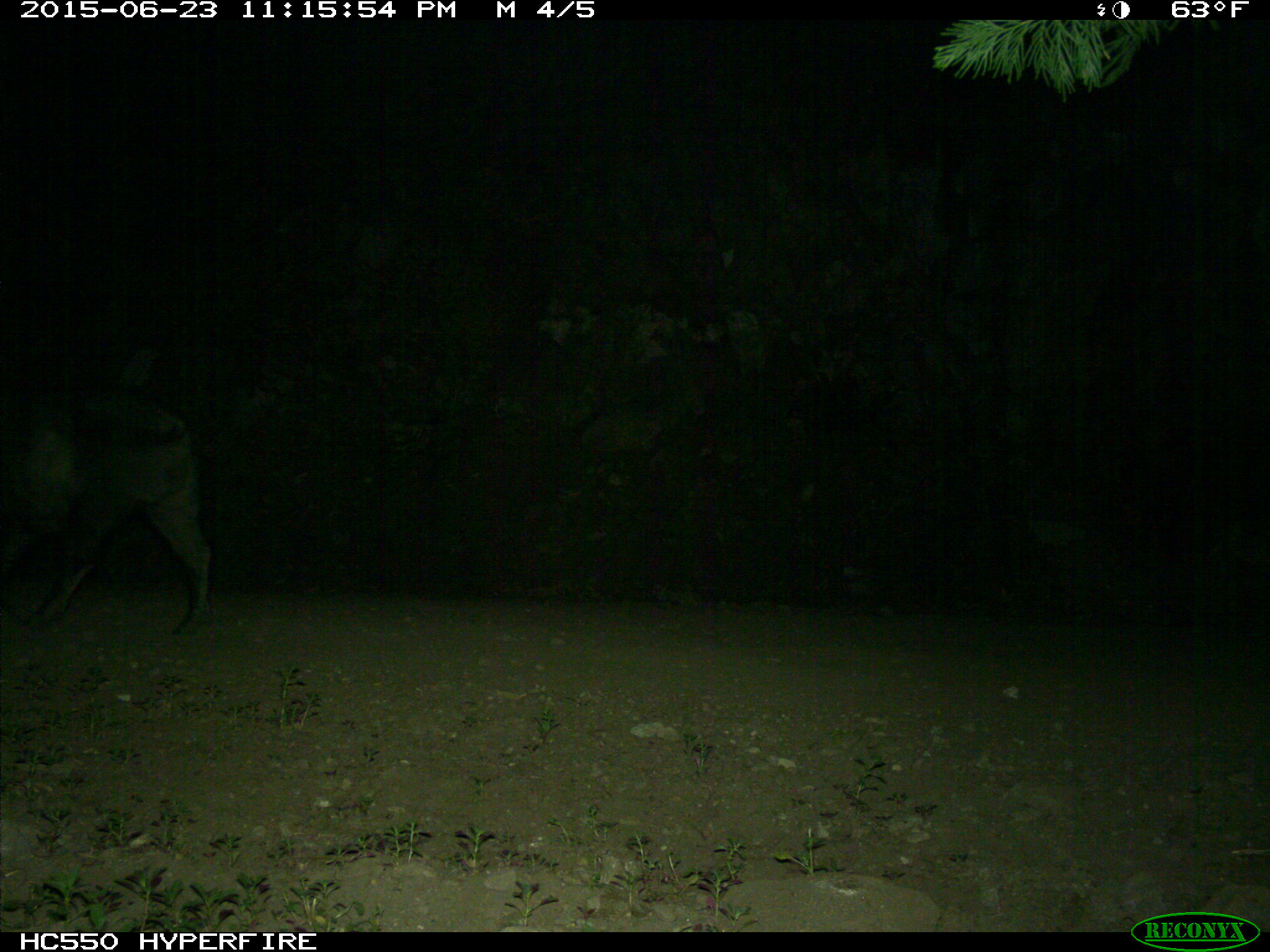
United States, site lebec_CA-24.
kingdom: Animalia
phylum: Chordata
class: Mammalia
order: Artiodactyla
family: Suidae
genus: Sus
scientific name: Sus scrofa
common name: wild boar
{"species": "Sus scrofa (wild boar)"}